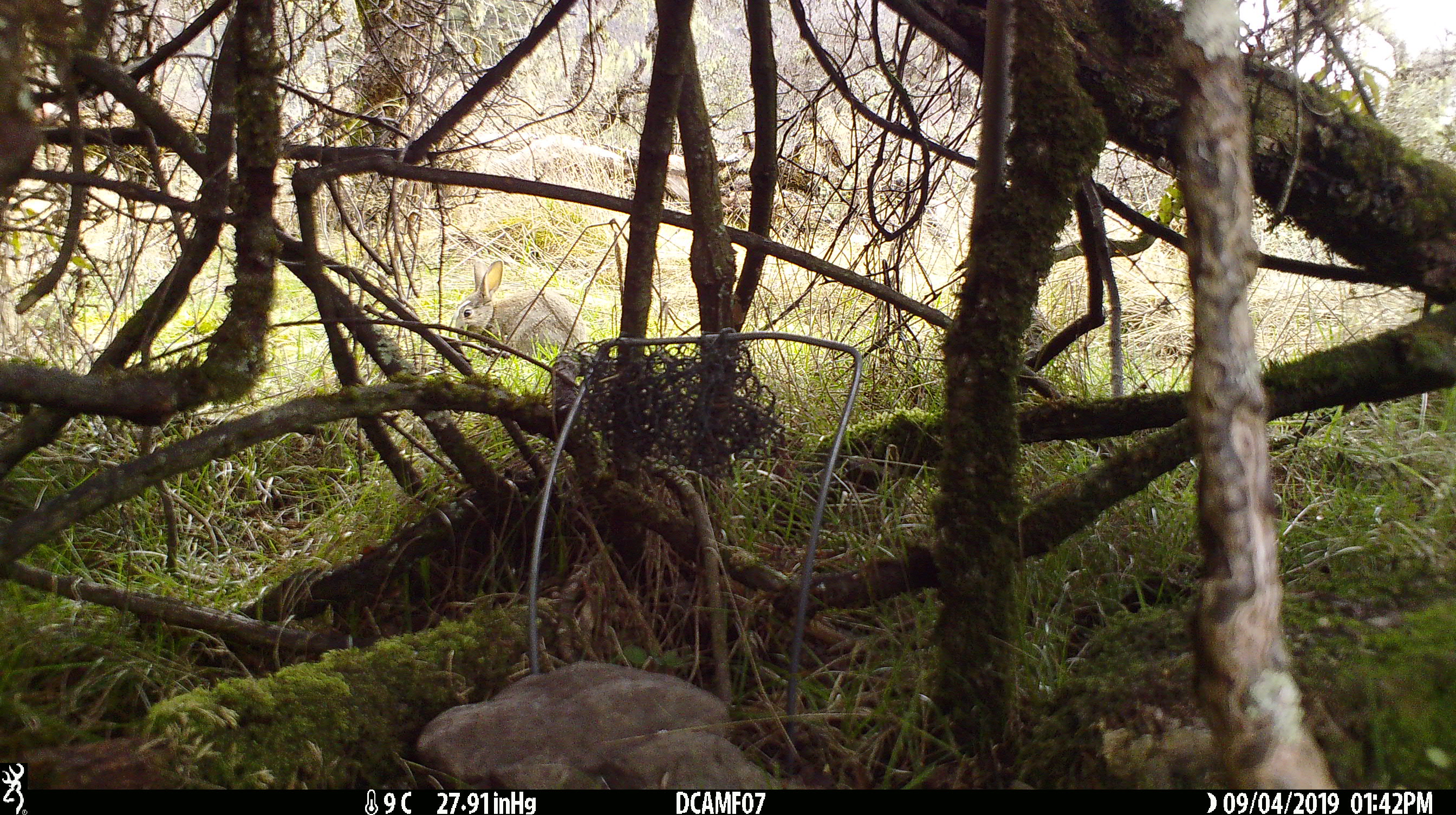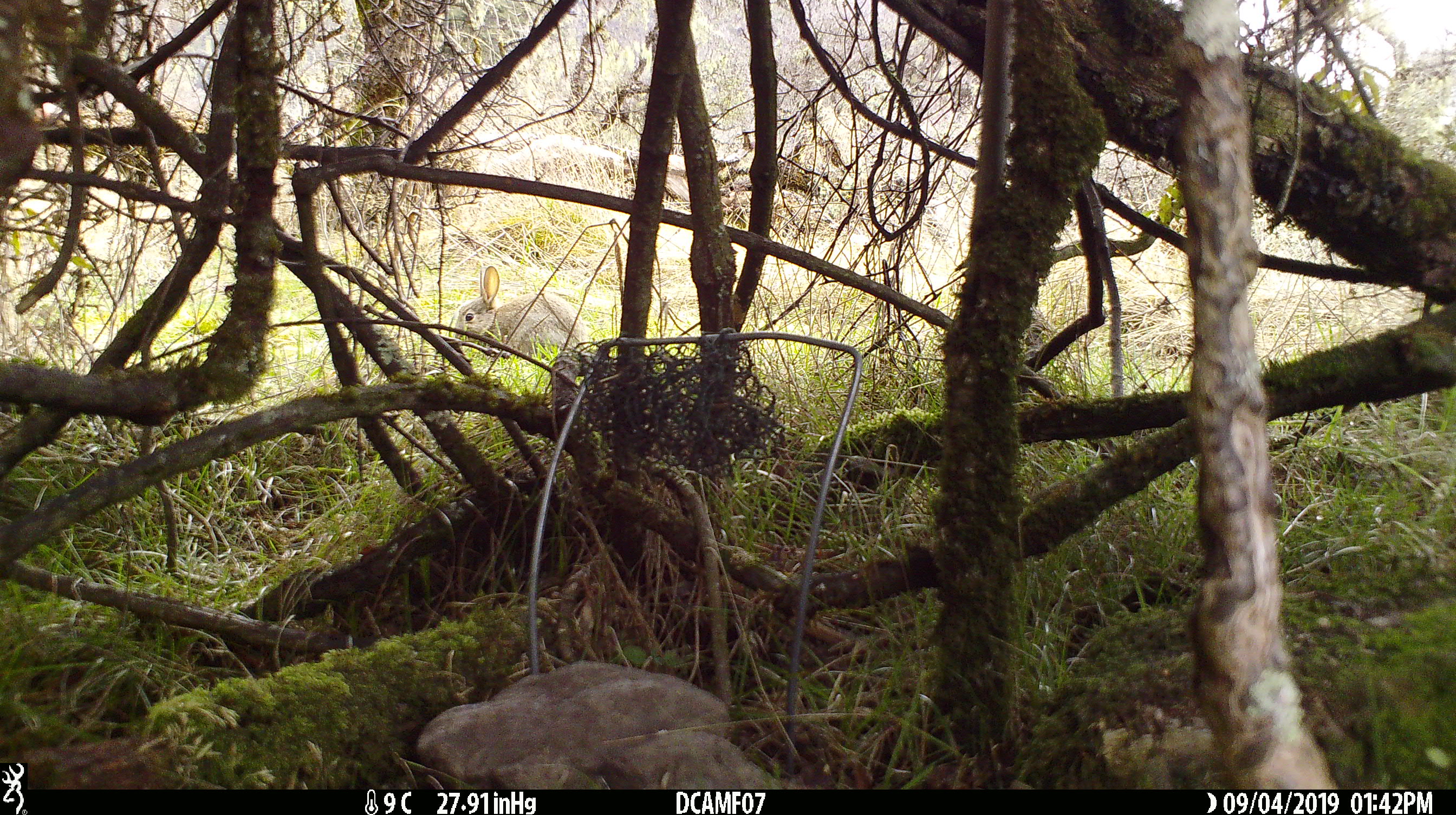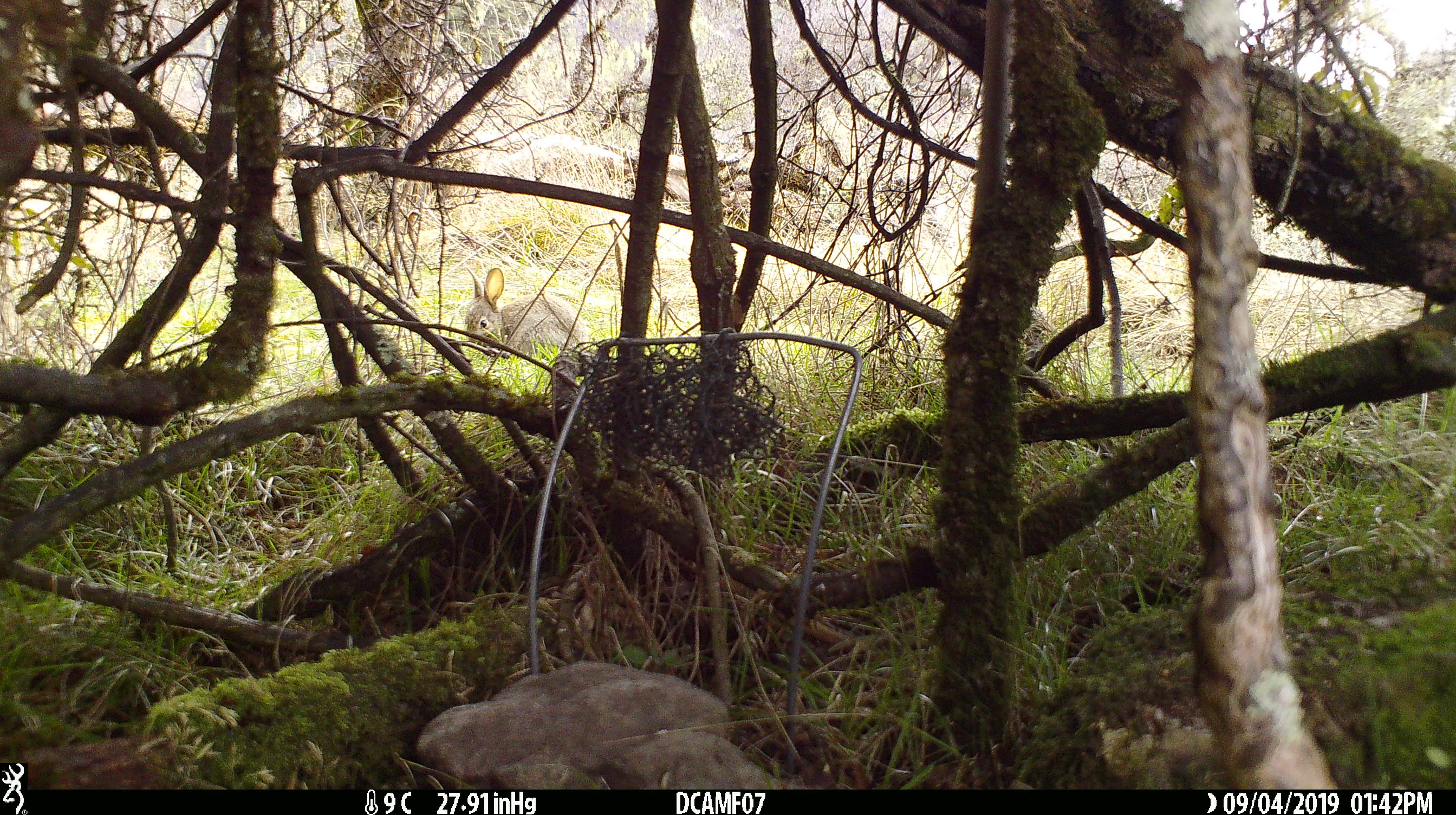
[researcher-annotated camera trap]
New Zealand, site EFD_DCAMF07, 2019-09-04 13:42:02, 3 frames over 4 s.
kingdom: Animalia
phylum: Chordata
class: Mammalia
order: Lagomorpha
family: Leporidae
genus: Oryctolagus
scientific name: Oryctolagus cuniculus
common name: european rabbit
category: rabbit